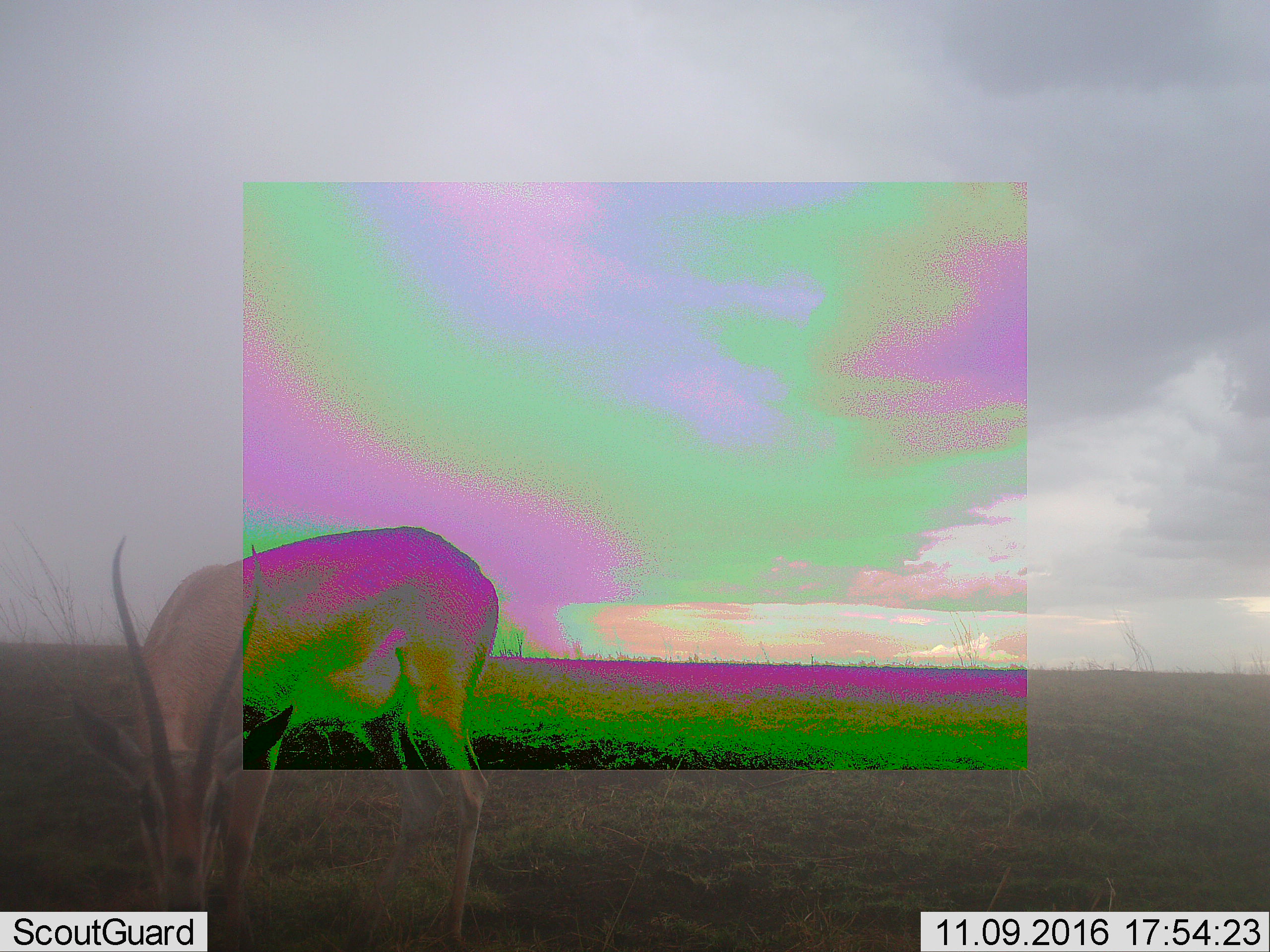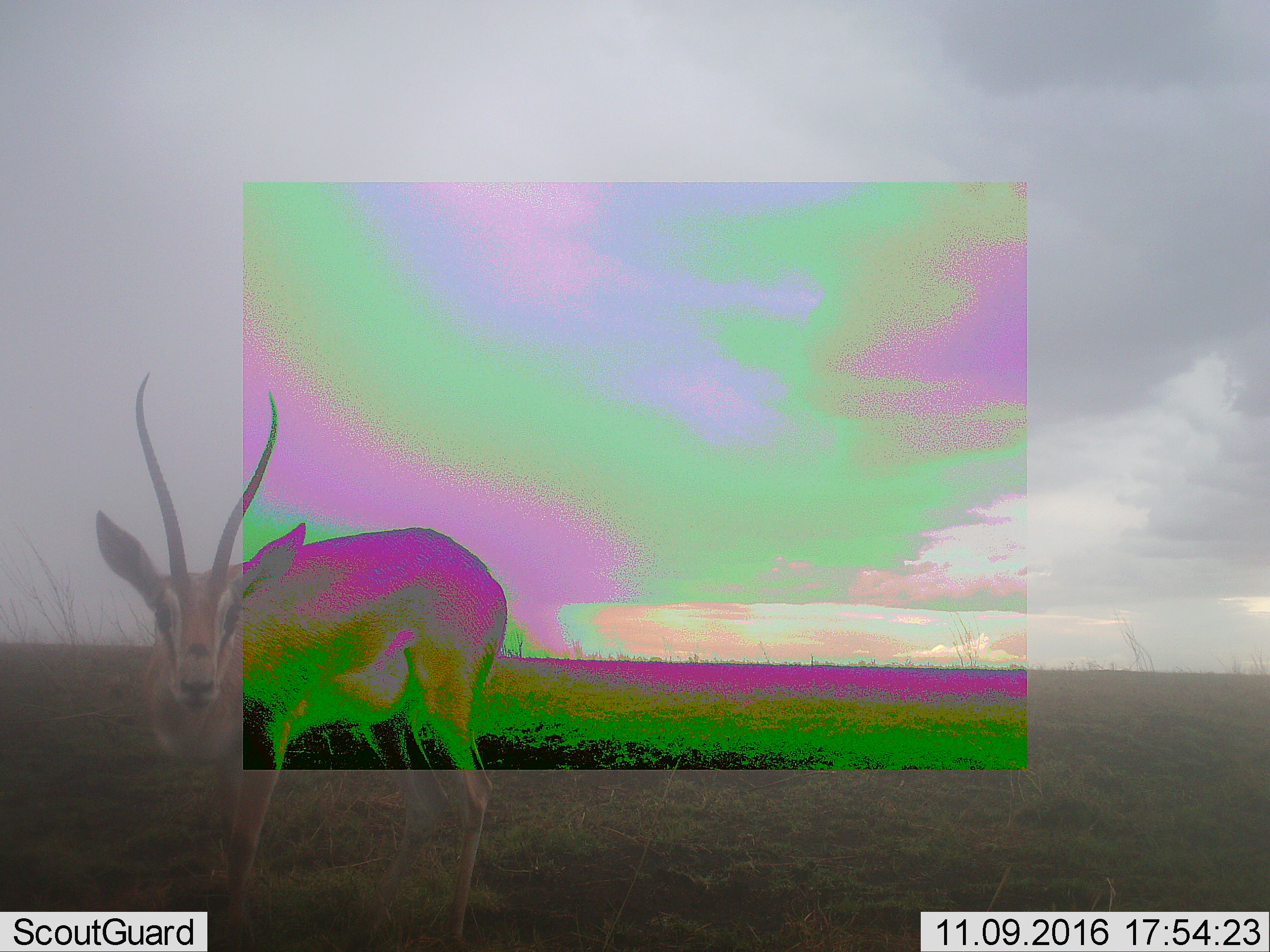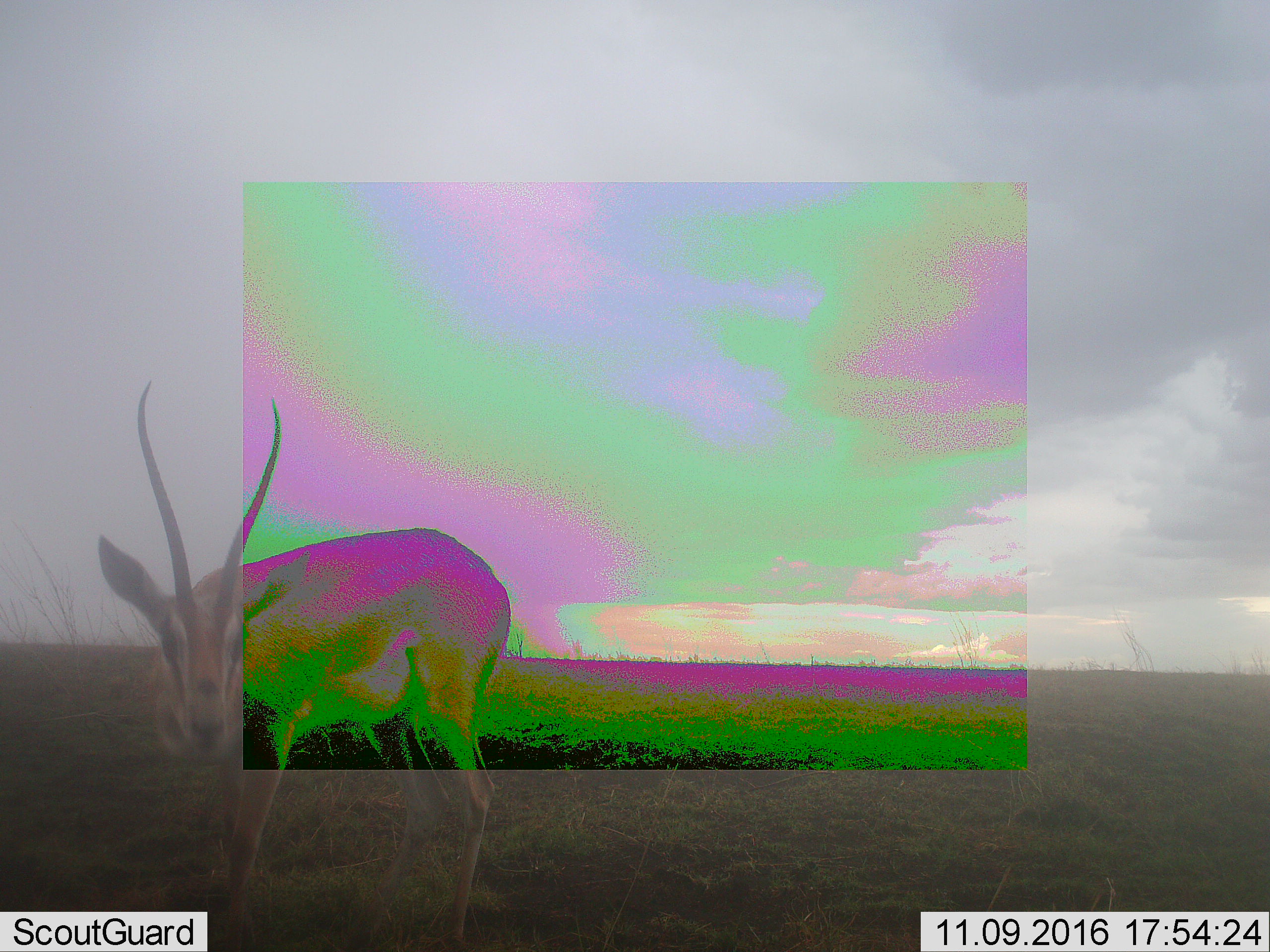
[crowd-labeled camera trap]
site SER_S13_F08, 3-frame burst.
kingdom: Animalia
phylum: Chordata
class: Mammalia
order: Artiodactyla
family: Bovidae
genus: Nanger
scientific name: Nanger granti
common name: grant's gazelle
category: gazellegrants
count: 1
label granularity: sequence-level